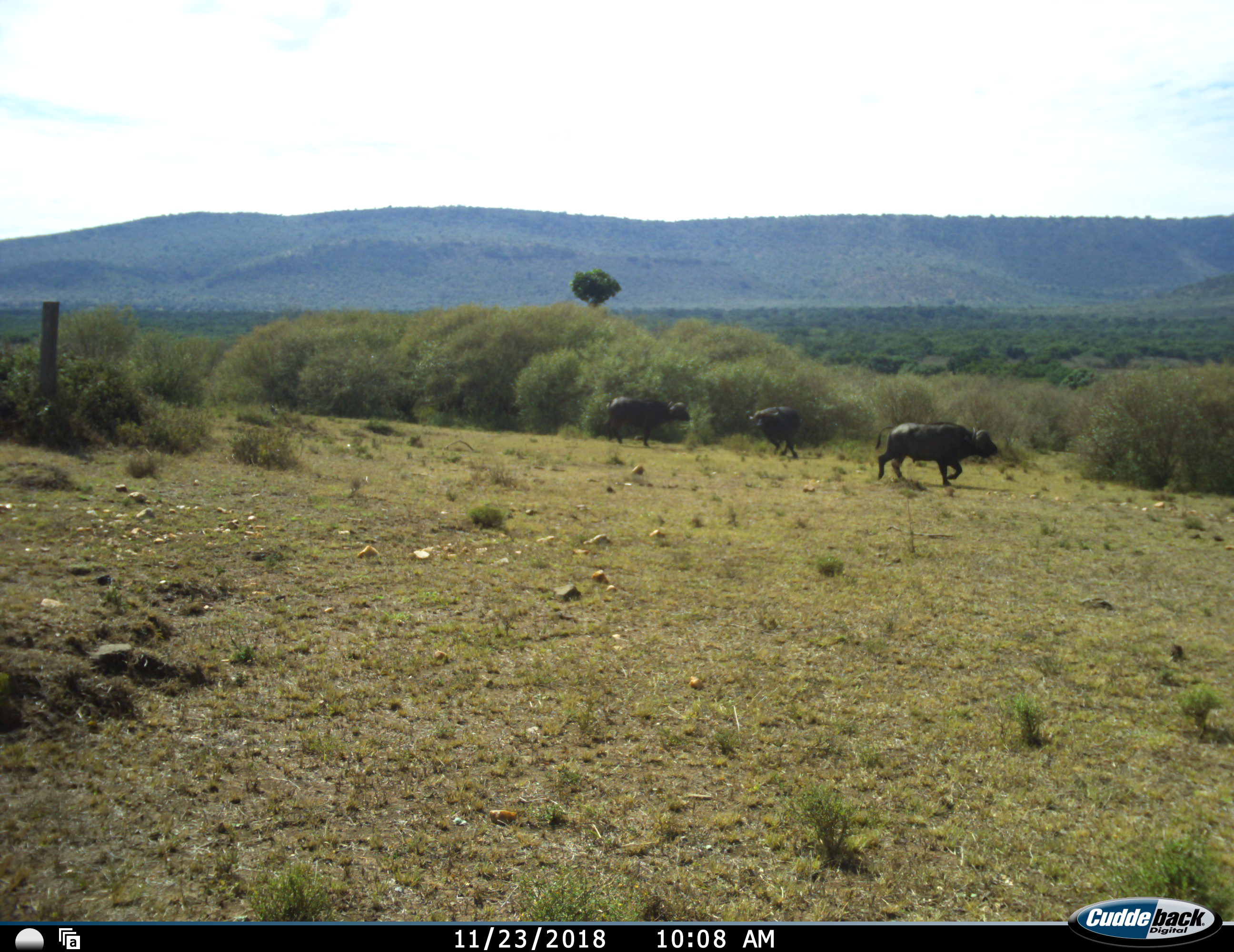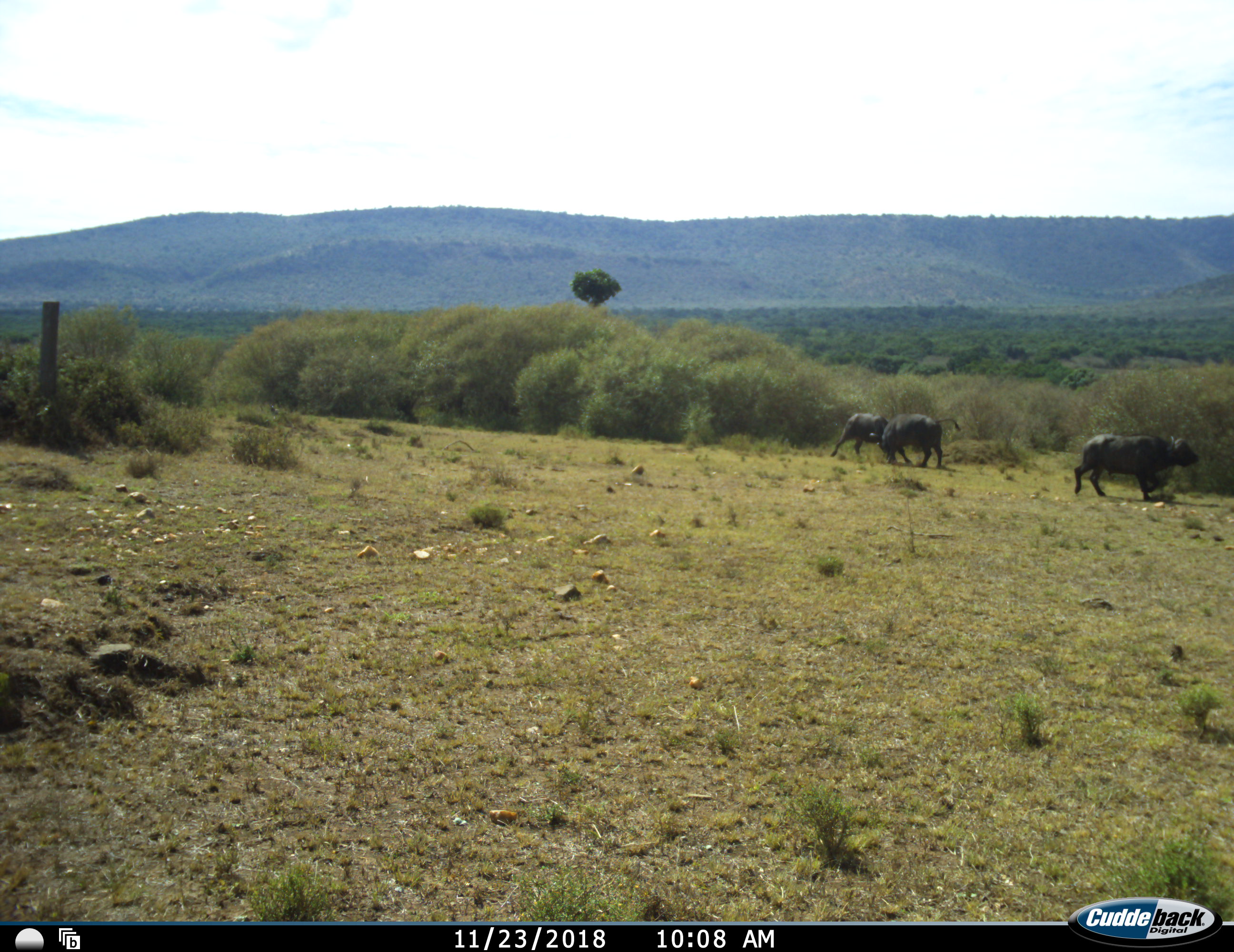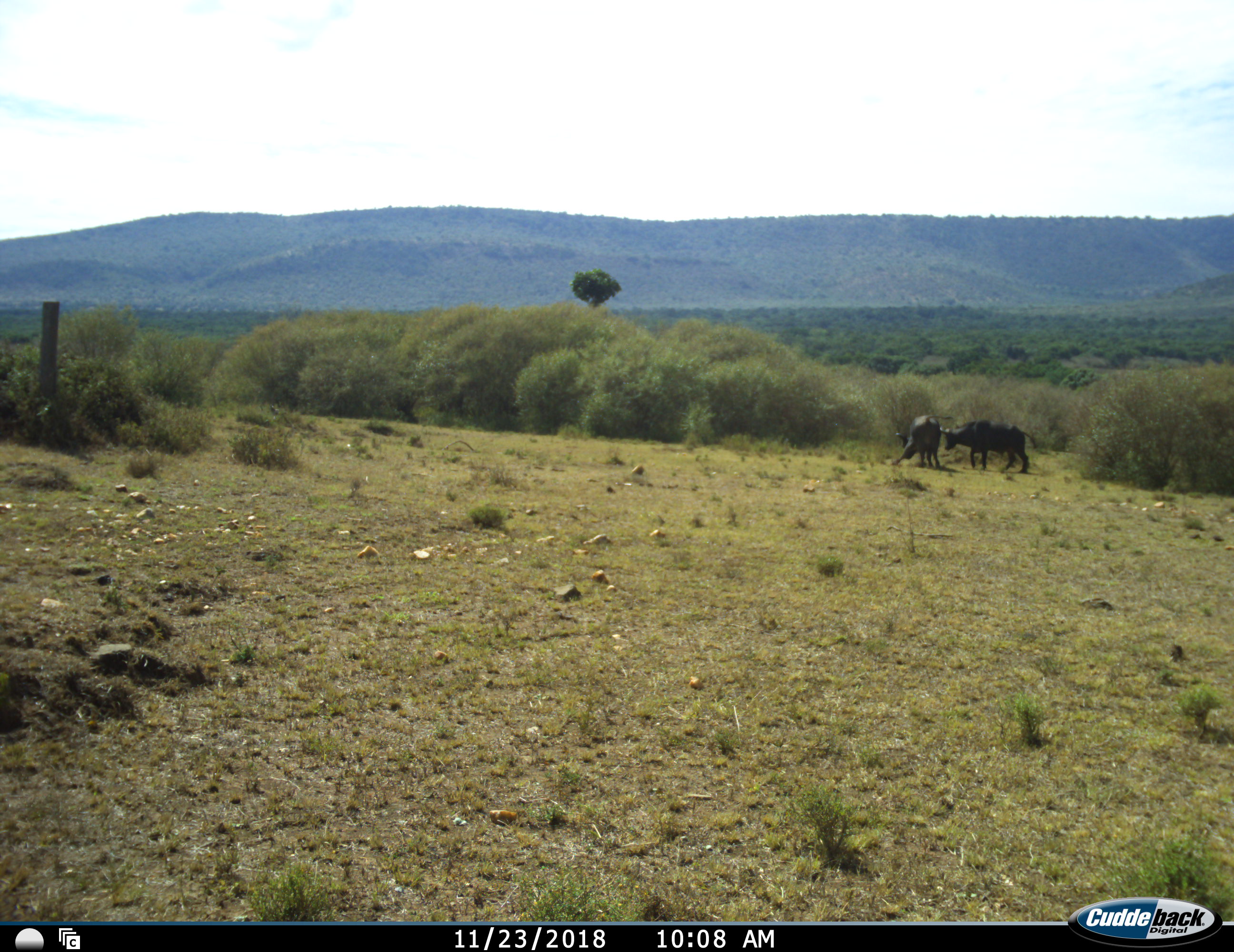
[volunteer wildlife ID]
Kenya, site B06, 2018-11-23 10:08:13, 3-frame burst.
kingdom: Animalia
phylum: Chordata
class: Mammalia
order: Artiodactyla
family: Bovidae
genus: Syncerus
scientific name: Syncerus caffer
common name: cape buffalo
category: buffalo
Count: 3.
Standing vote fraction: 0%.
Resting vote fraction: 0%.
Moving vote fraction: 89%.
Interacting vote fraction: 67%.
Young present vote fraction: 0%.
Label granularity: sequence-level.